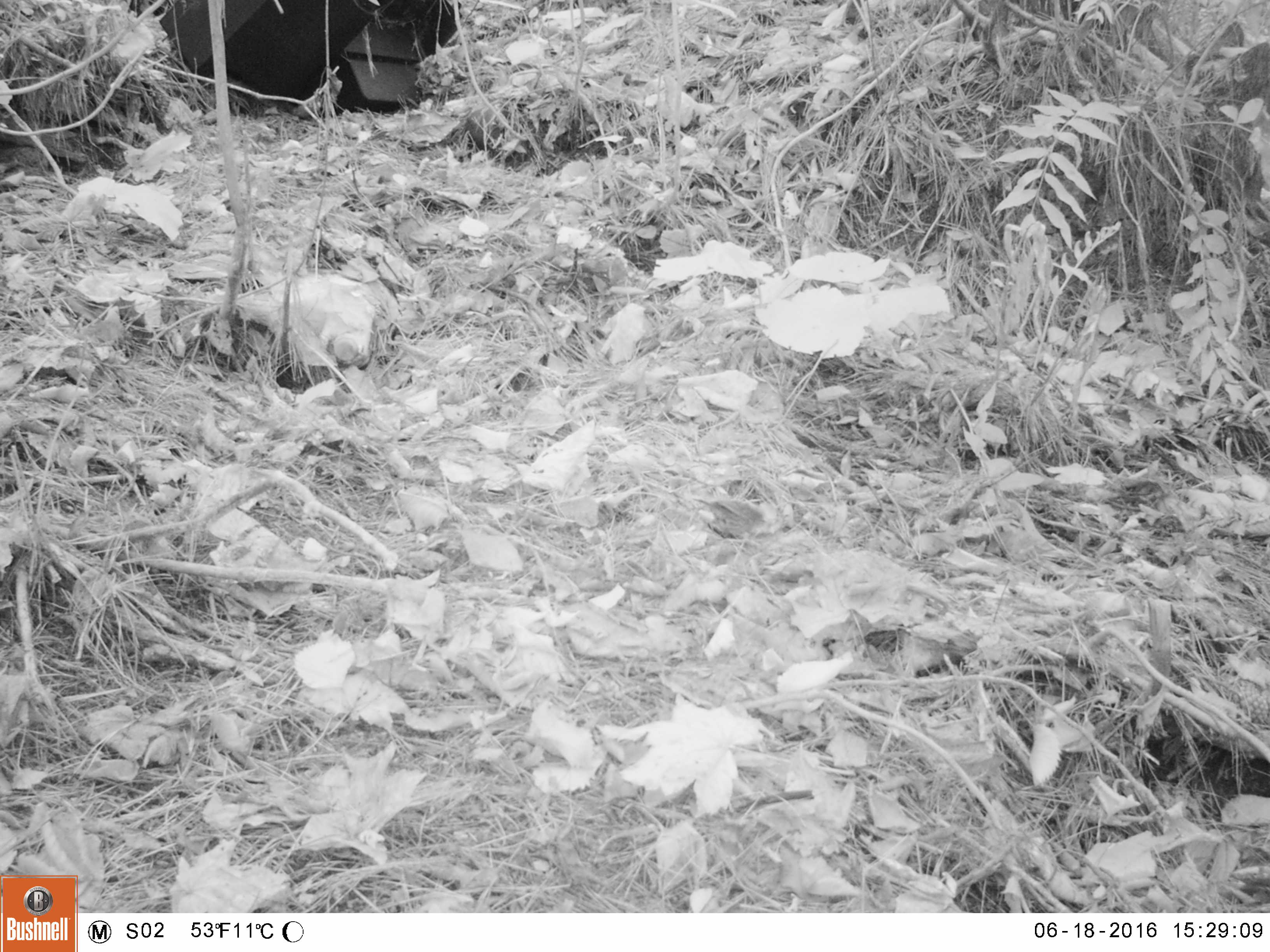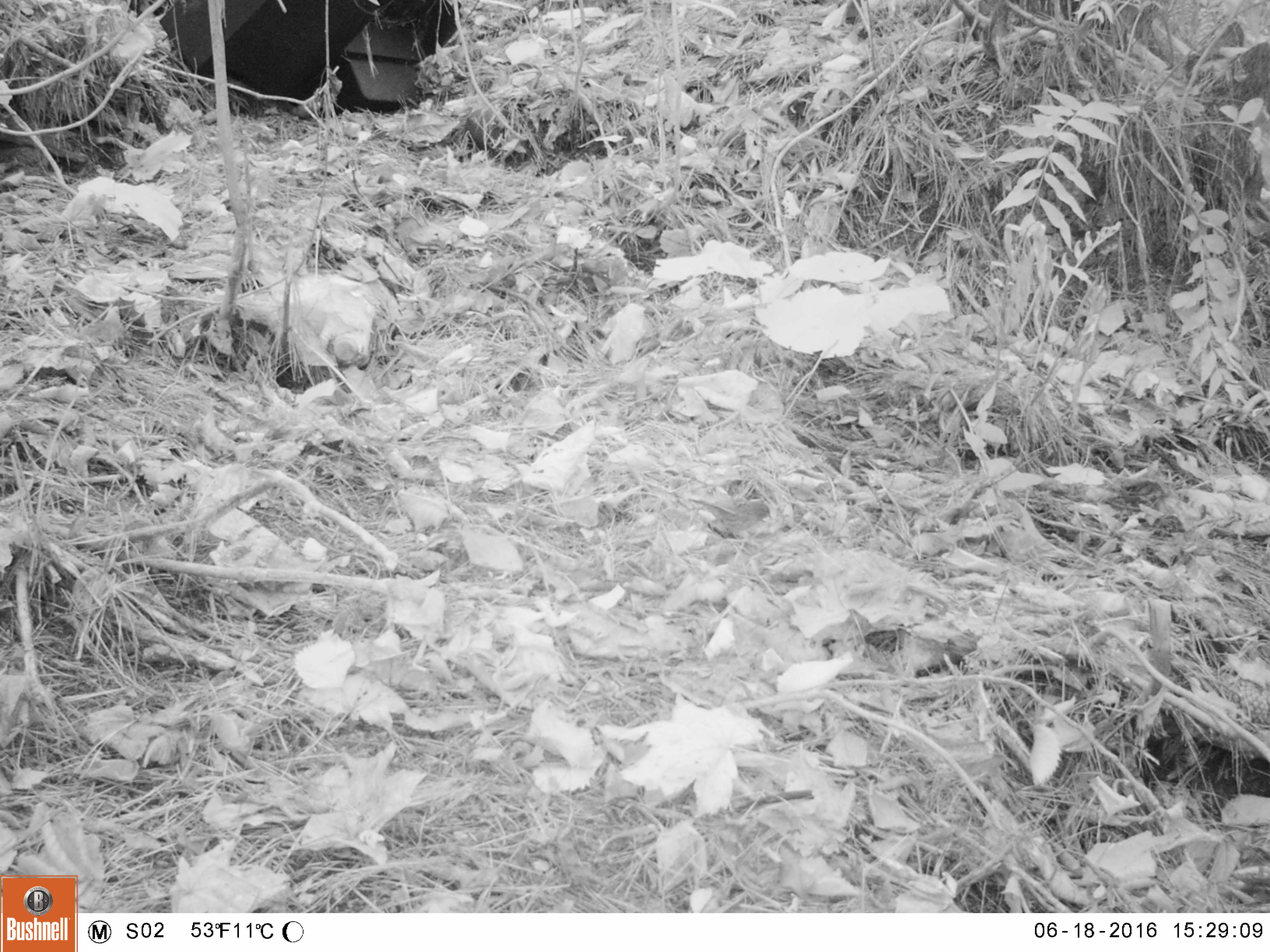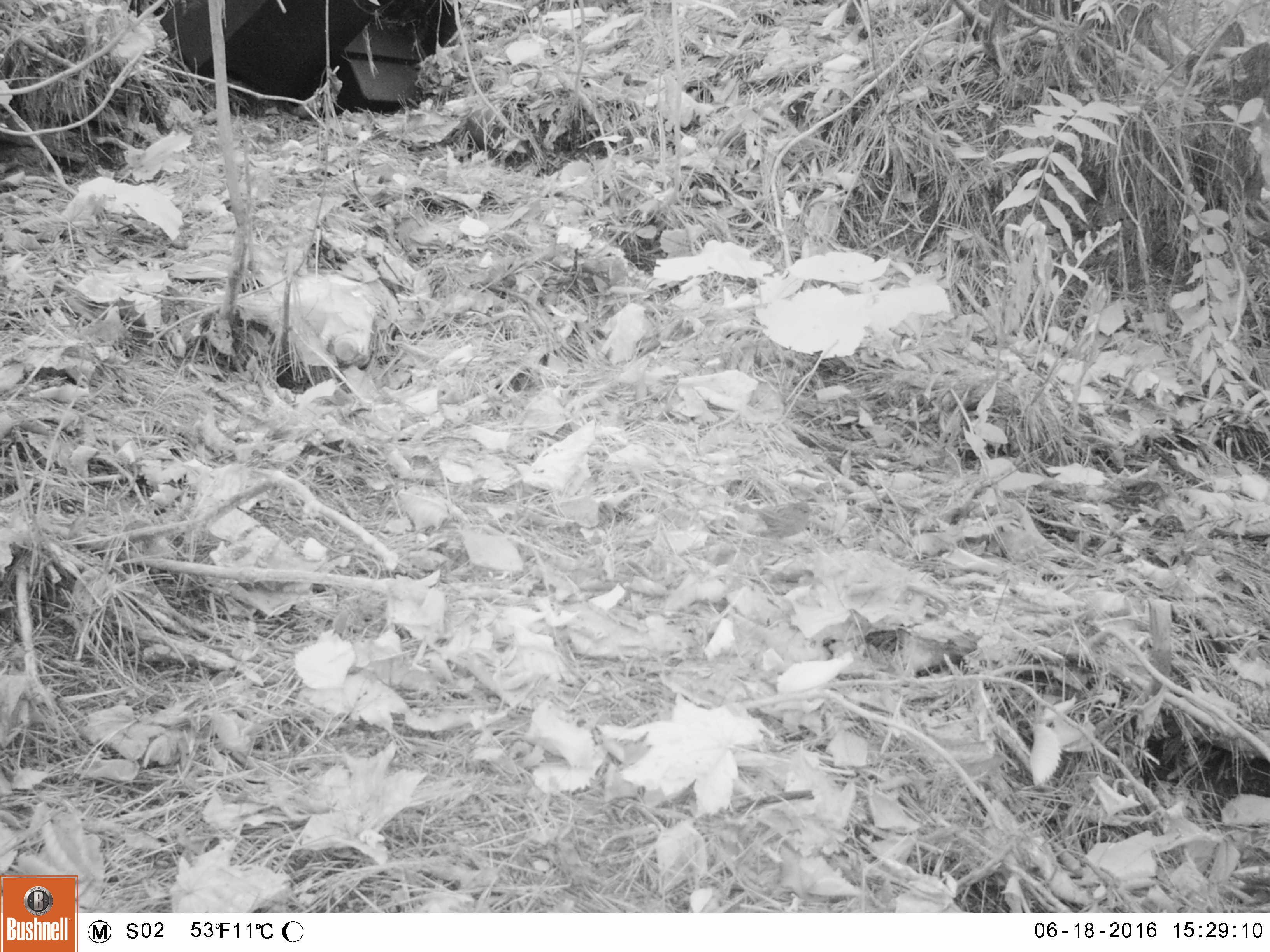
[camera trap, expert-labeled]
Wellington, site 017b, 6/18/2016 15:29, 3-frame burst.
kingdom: Animalia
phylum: Chordata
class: Aves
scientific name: Aves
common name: bird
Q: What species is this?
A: Bird (Aves).